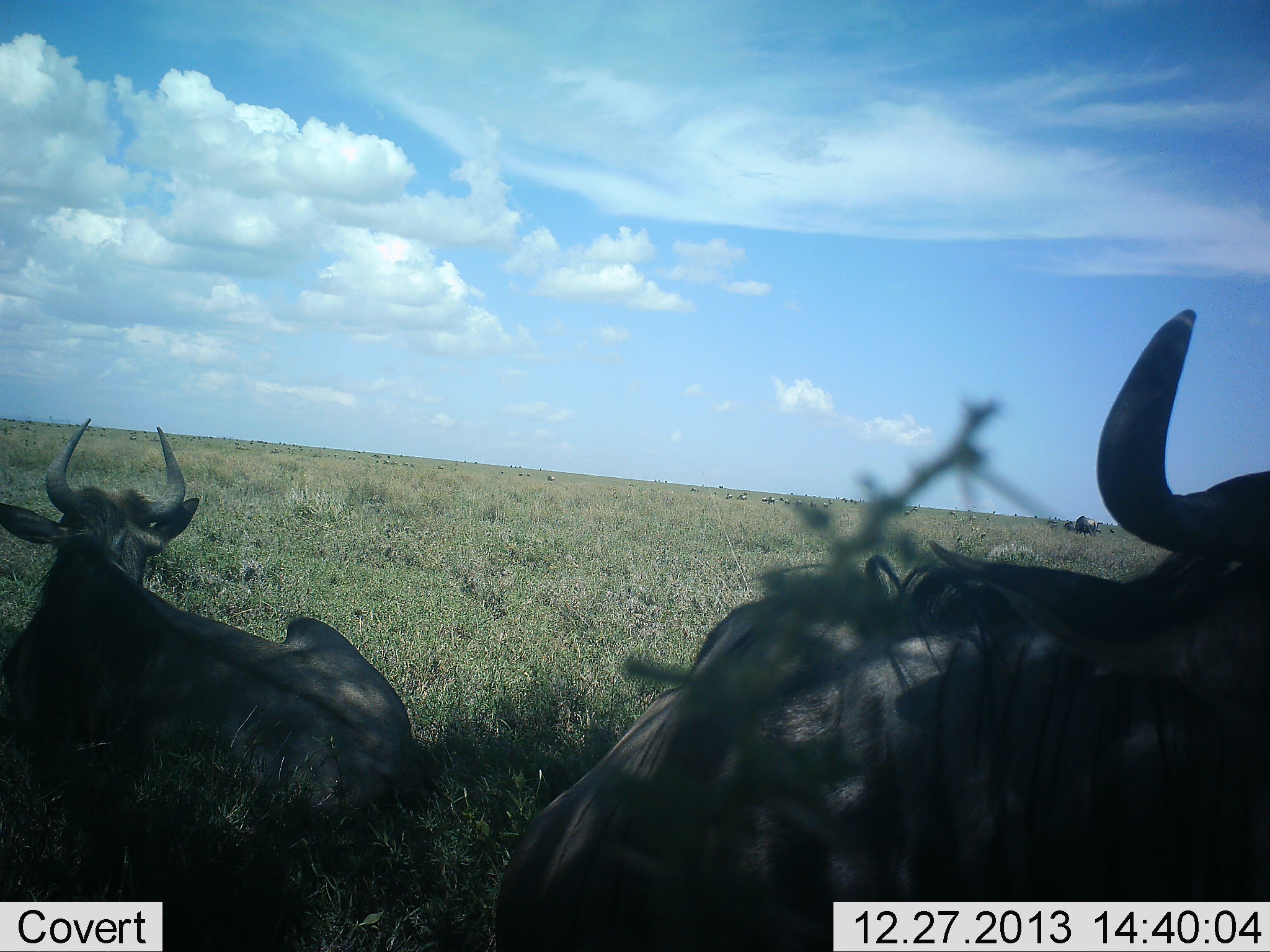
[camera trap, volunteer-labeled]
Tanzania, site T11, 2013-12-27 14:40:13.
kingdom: Animalia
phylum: Chordata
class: Mammalia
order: Artiodactyla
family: Bovidae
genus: Connochaetes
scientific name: Connochaetes taurinus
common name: blue wildebeest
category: wildebeest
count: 2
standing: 10%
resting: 100%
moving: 0%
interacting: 0%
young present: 0%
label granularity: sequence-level